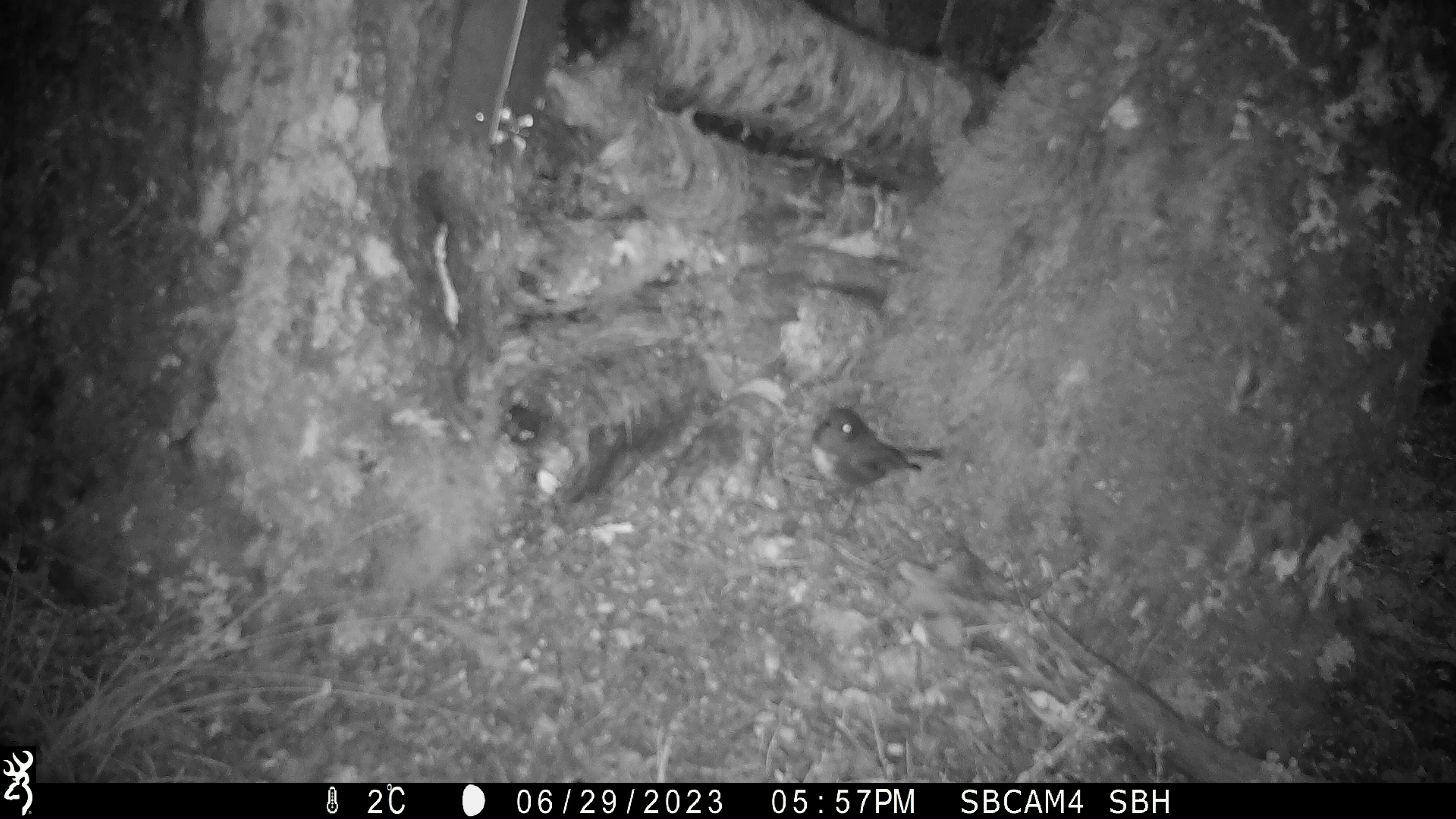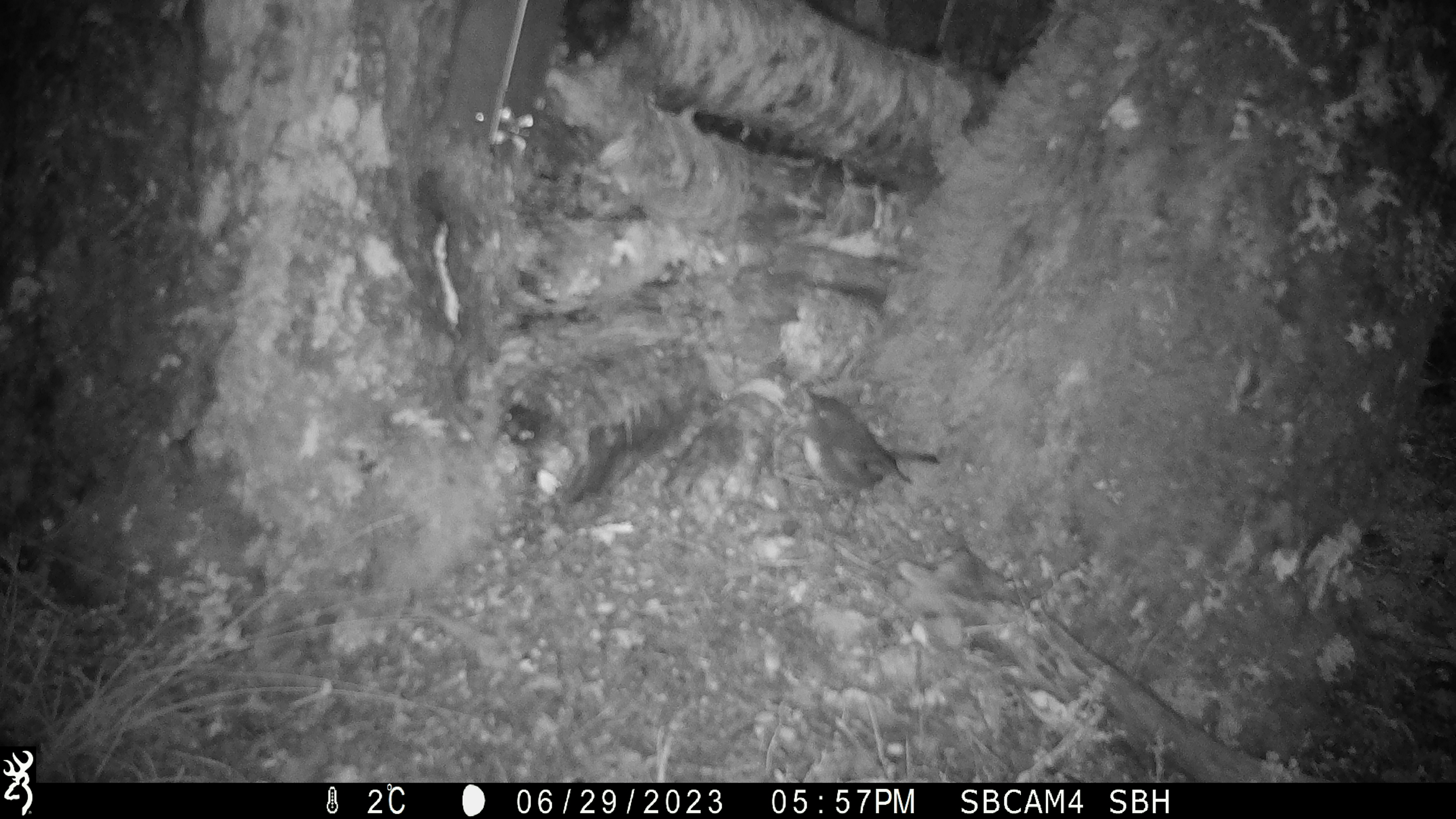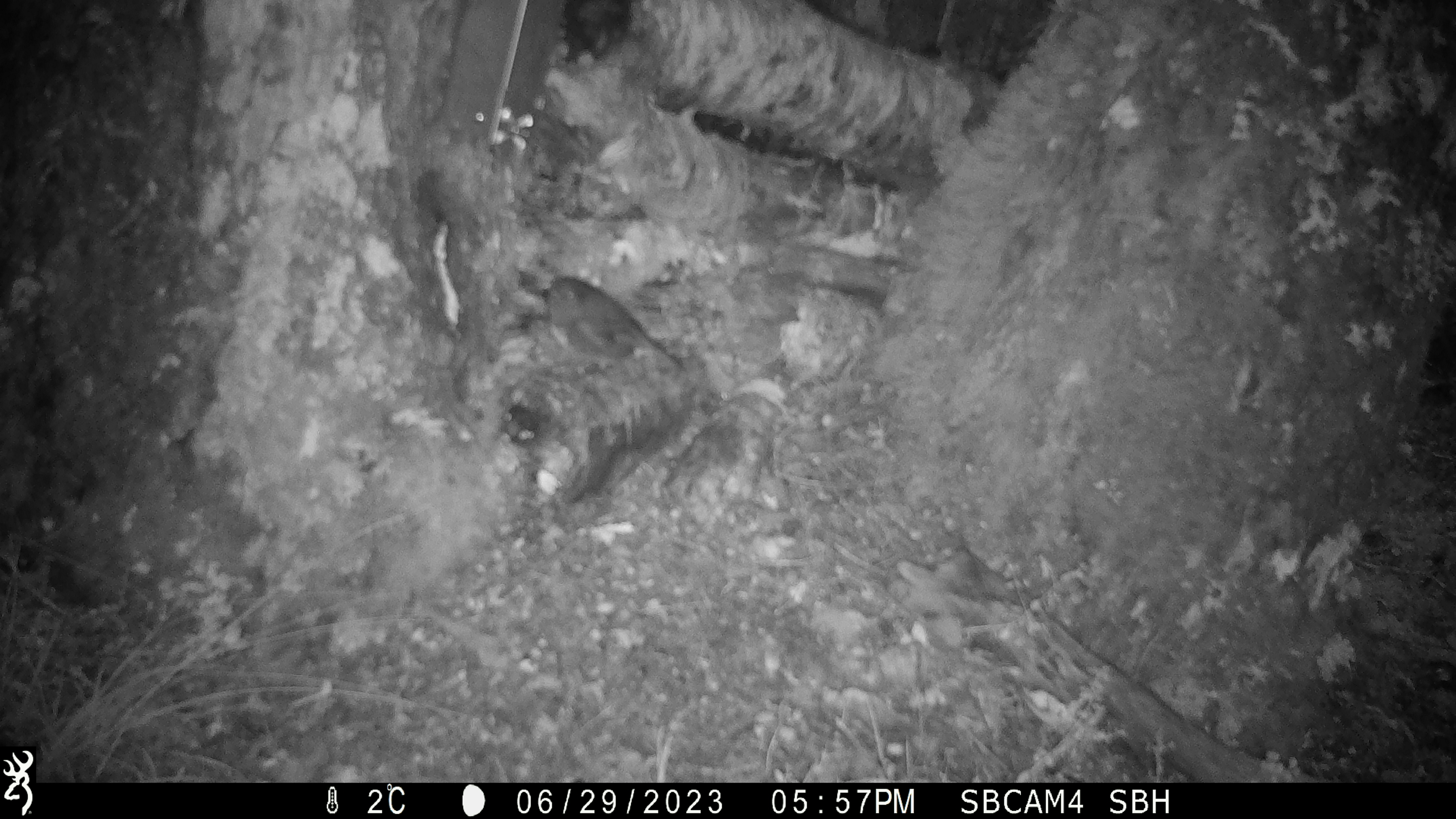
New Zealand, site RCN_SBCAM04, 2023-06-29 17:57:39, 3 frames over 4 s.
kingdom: Animalia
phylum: Chordata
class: Aves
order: Passeriformes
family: Petroicidae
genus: Petroica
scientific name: Petroica australis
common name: new zealand robin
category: robin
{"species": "robin (new zealand robin) (Petroica australis)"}